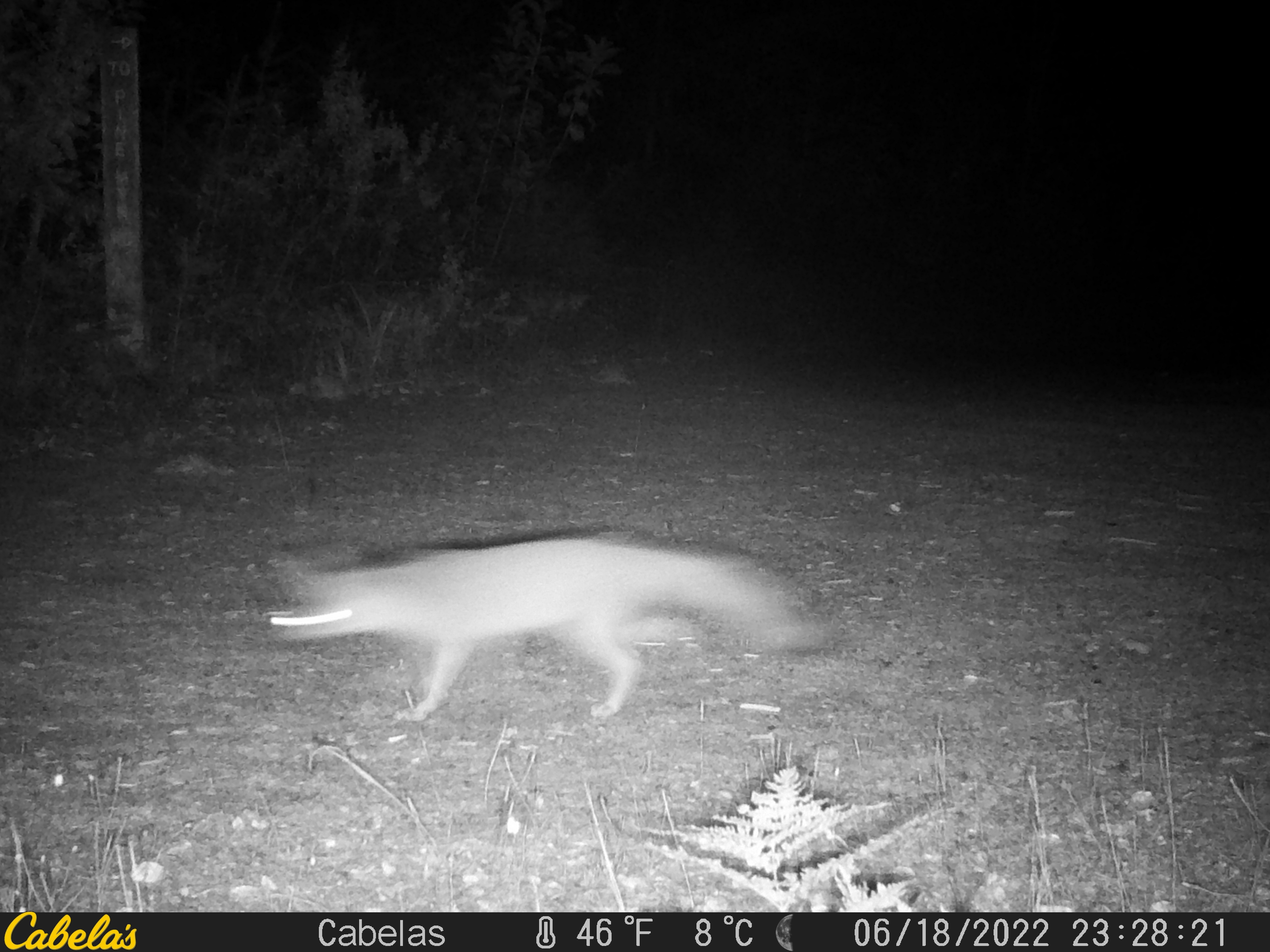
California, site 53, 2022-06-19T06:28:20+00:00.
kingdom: Animalia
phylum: Chordata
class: Mammalia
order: Carnivora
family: Canidae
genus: Urocyon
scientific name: Urocyon cinereoargenteus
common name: gray fox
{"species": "gray fox (Urocyon cinereoargenteus)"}